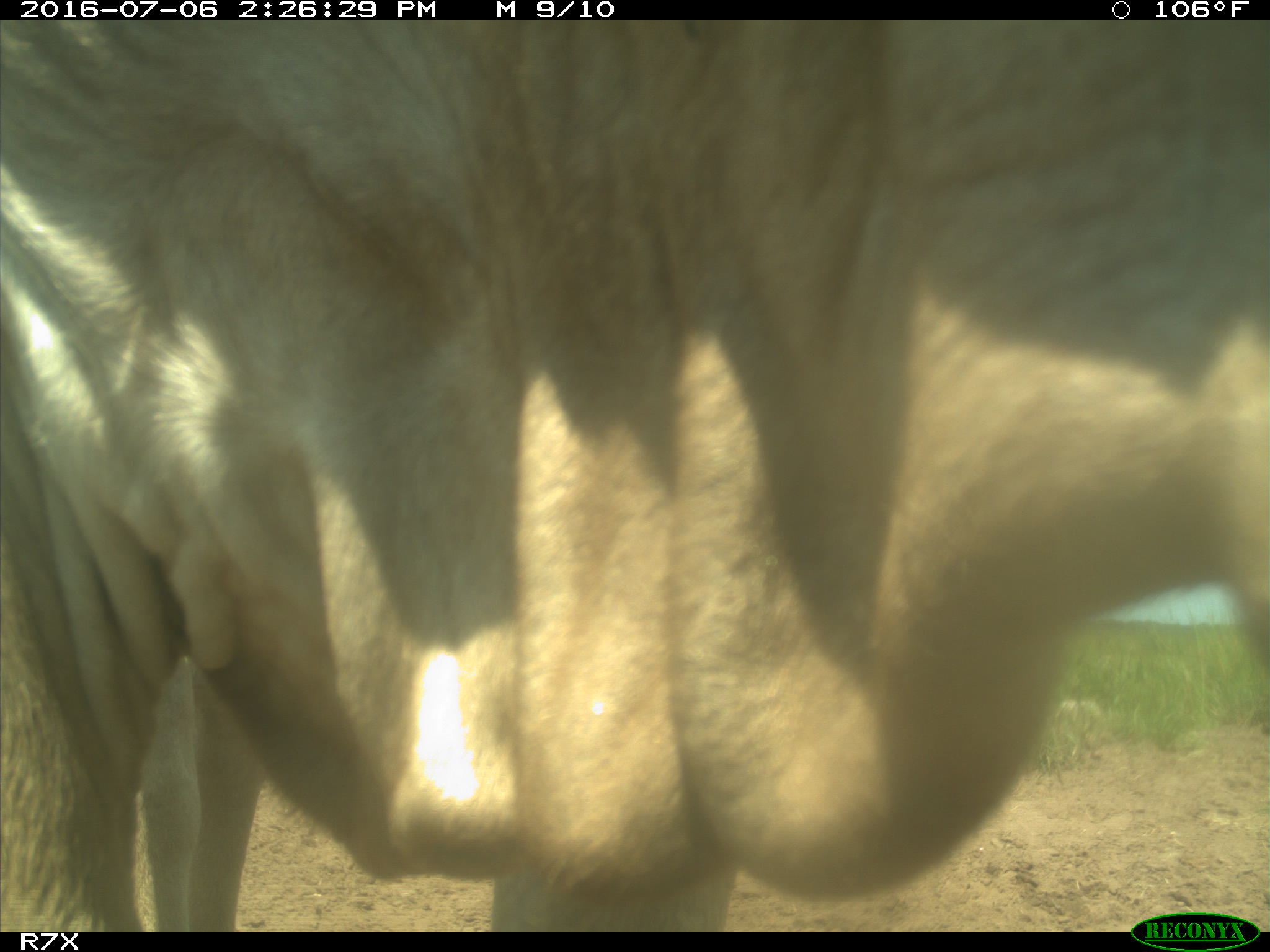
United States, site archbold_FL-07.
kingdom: Animalia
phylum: Chordata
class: Mammalia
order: Artiodactyla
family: Bovidae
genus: Bos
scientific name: Bos taurus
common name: domestic cow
Bos taurus (domestic cow).